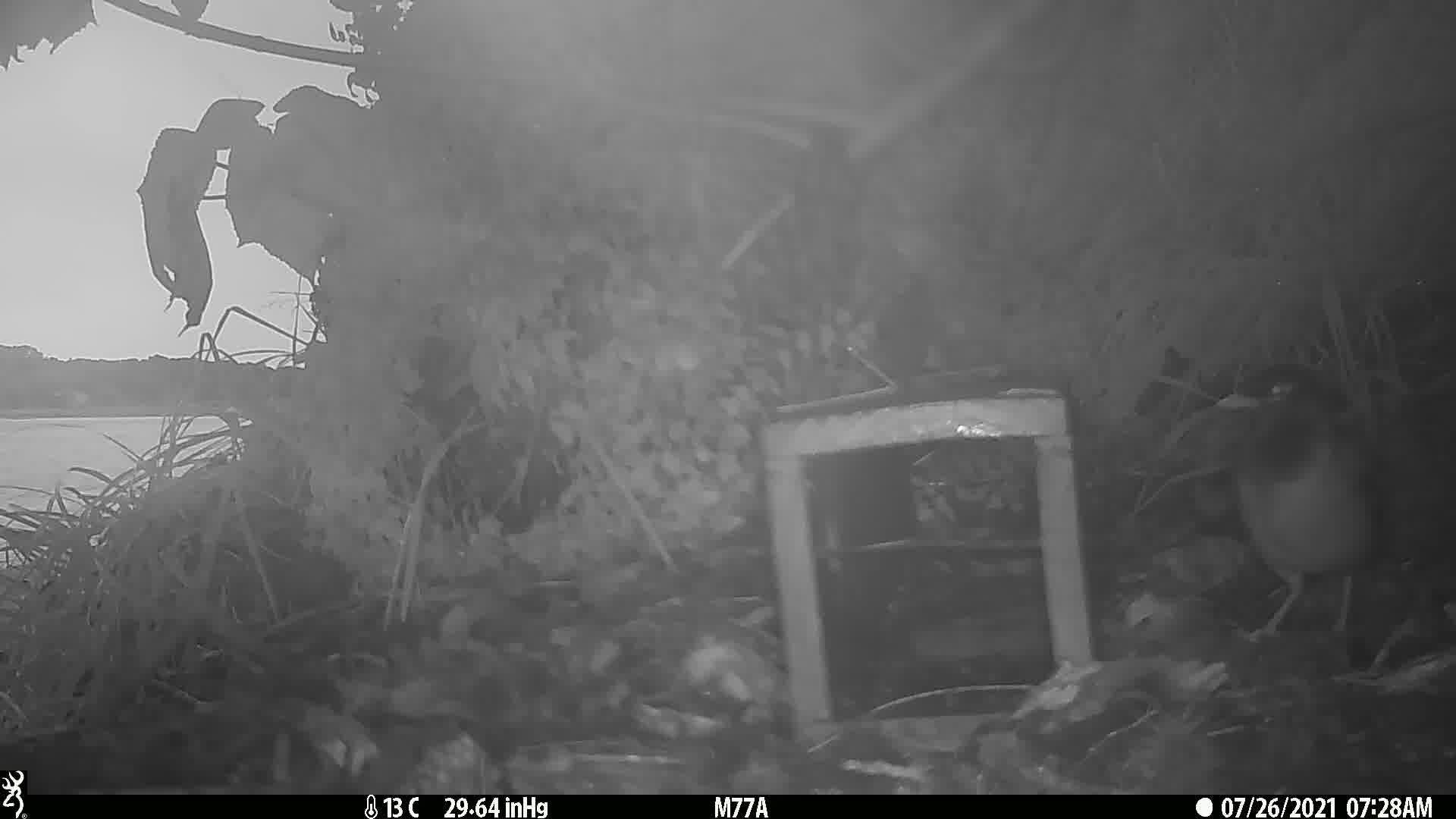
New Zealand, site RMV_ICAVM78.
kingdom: Animalia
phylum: Chordata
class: Aves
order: Passeriformes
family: Sturnidae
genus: Acridotheres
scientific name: Acridotheres tristis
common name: common myna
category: myna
Myna (common myna) (Acridotheres tristis).